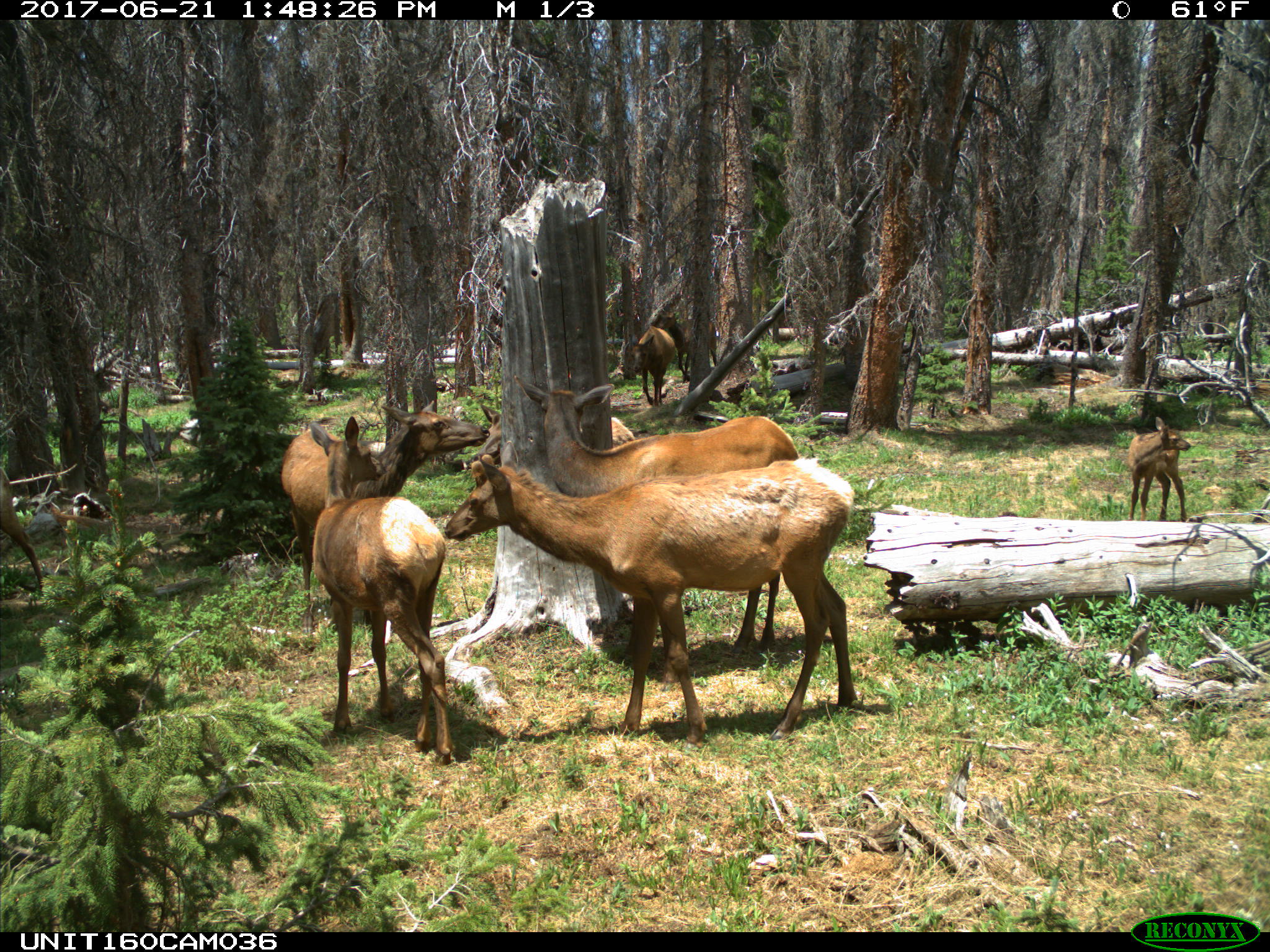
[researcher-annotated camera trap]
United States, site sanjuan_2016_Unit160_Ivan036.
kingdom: Animalia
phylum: Chordata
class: Mammalia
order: Artiodactyla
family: Cervidae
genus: Cervus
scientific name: Cervus elaphus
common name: red deer